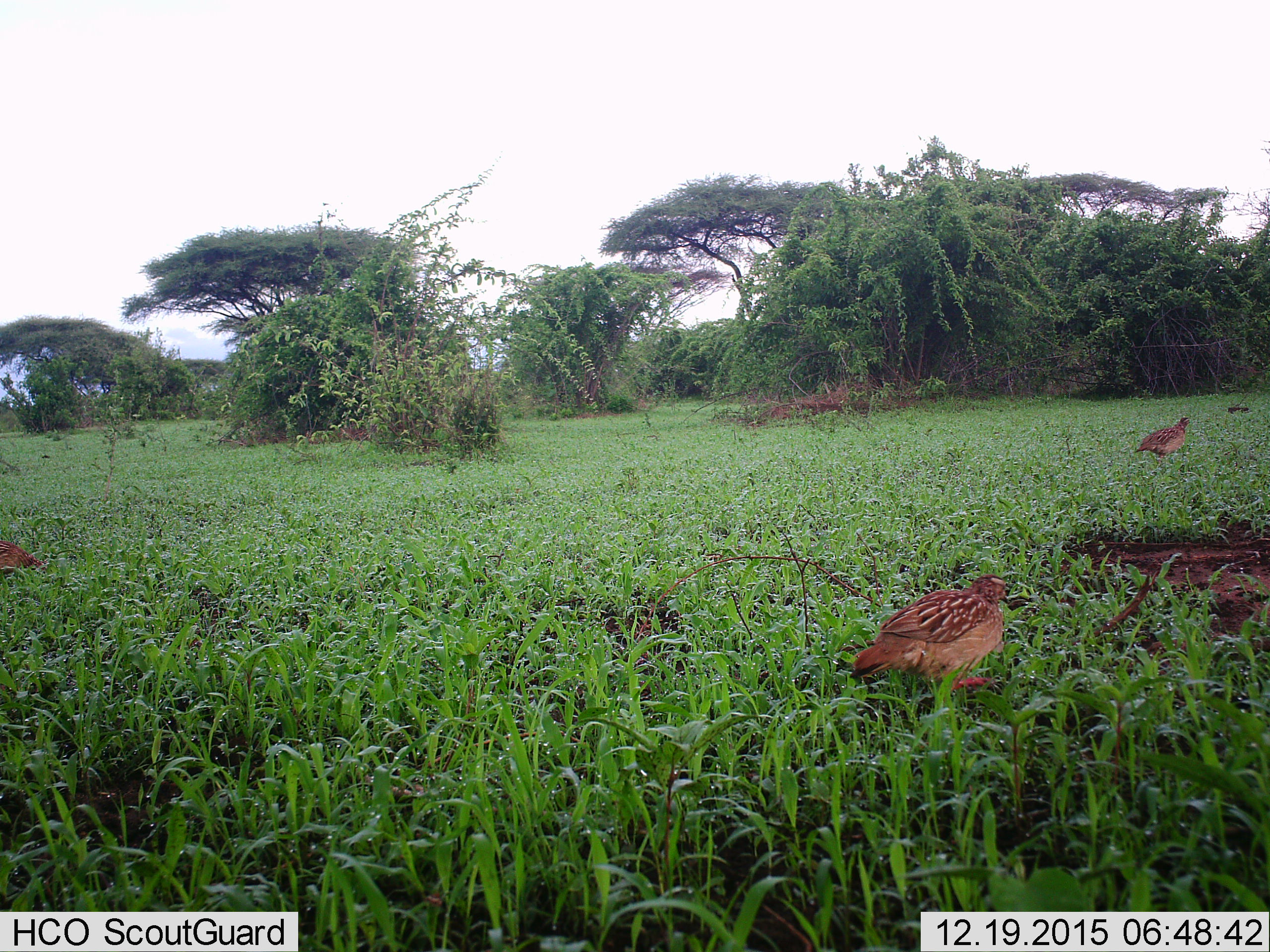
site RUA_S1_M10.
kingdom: Animalia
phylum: Chordata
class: Aves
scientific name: Aves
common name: bird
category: birdother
Birdother (bird) (Aves), count 3. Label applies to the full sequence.